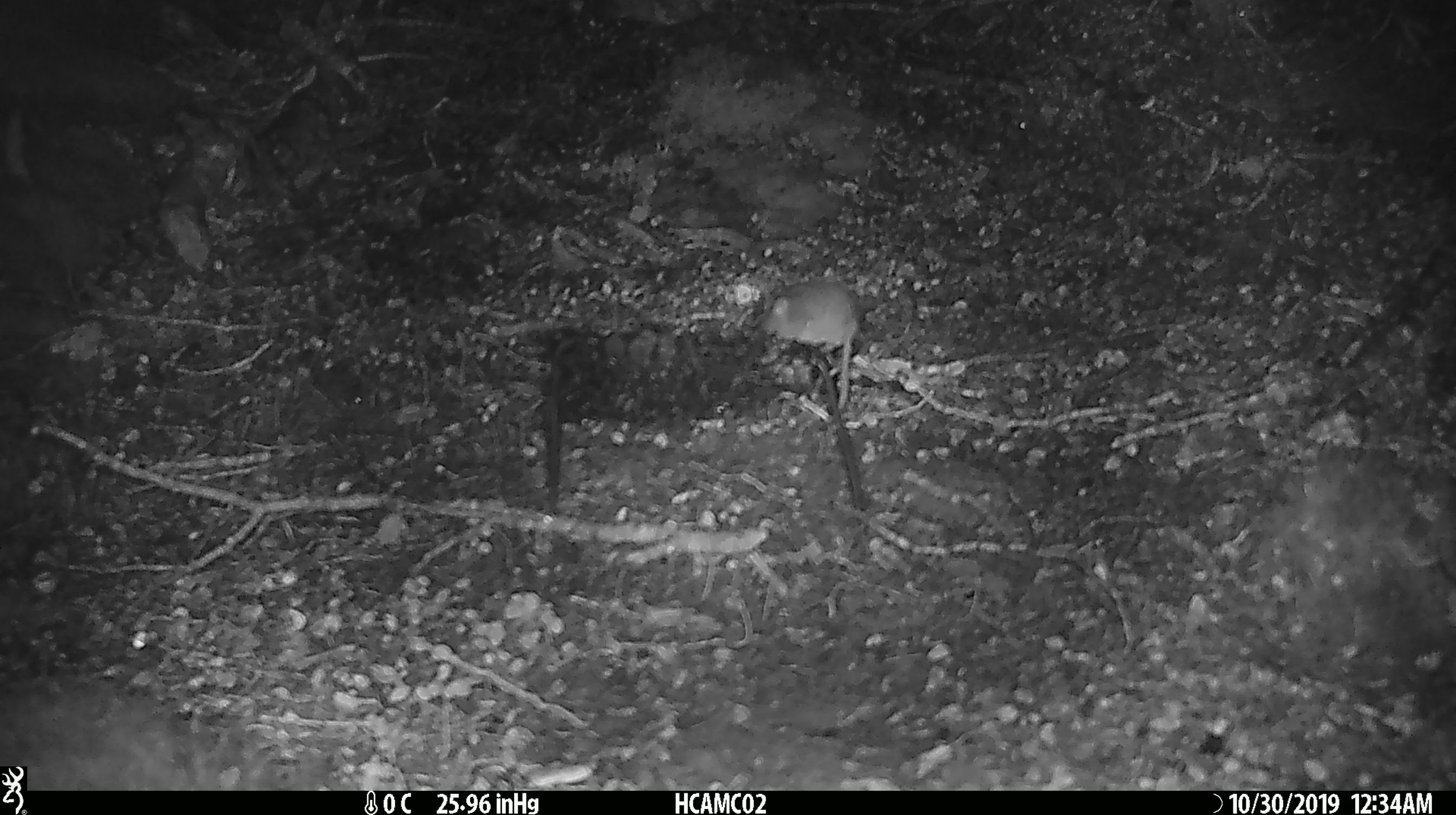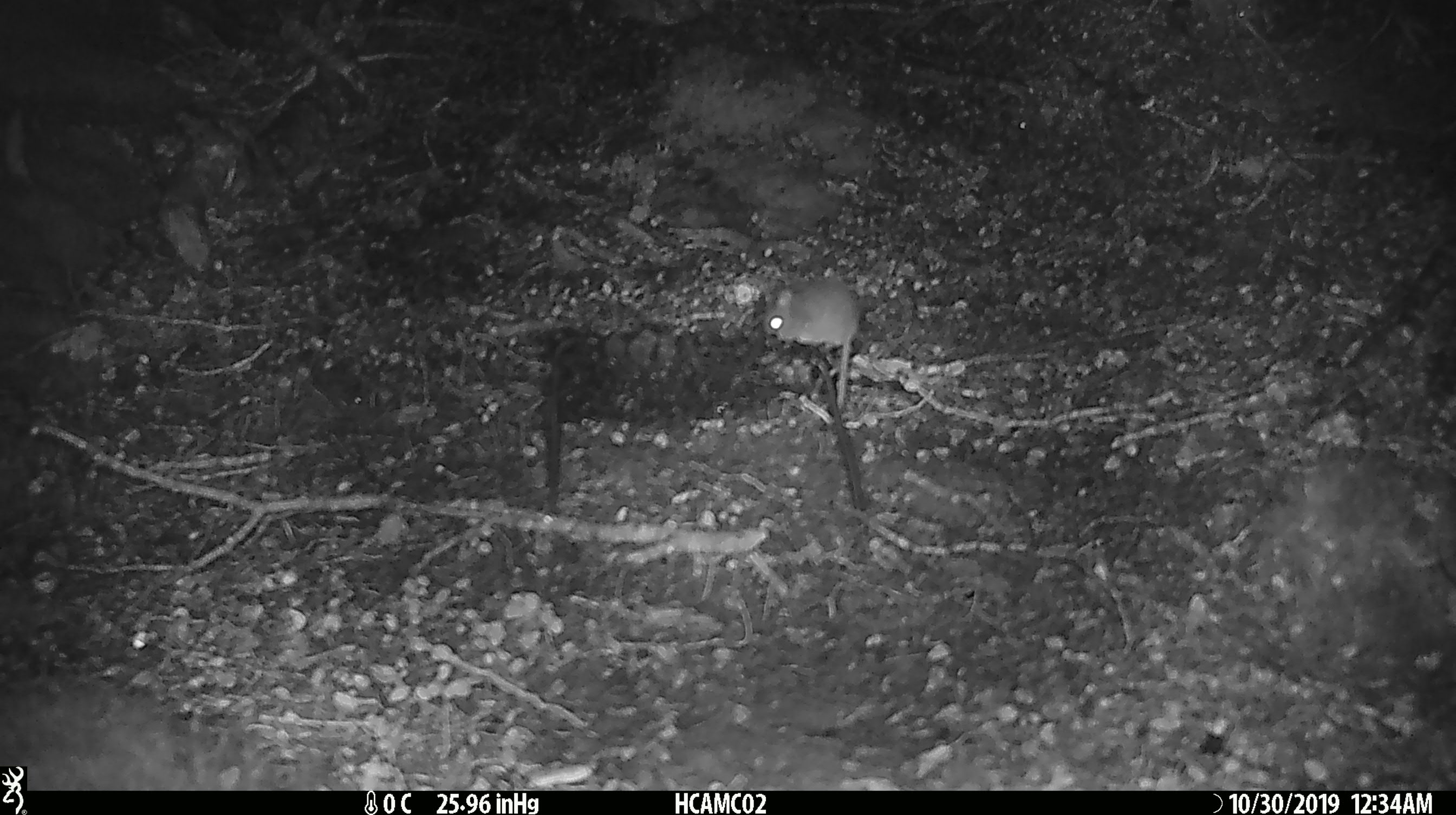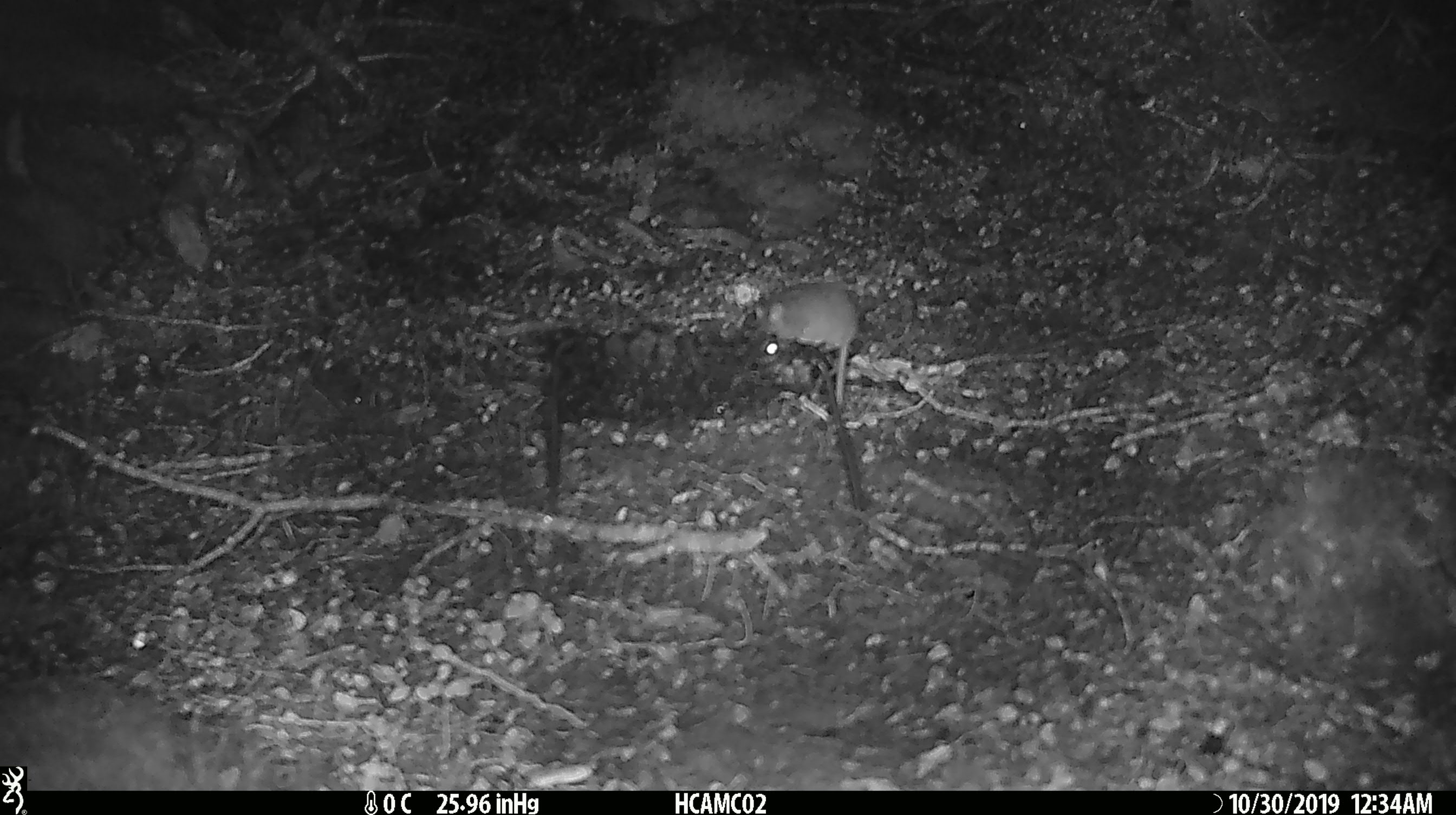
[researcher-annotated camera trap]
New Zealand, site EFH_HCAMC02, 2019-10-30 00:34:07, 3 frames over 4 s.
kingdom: Animalia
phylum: Chordata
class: Mammalia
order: Rodentia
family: Muridae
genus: Mus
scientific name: Mus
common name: mouse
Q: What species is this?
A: Mouse (Mus).